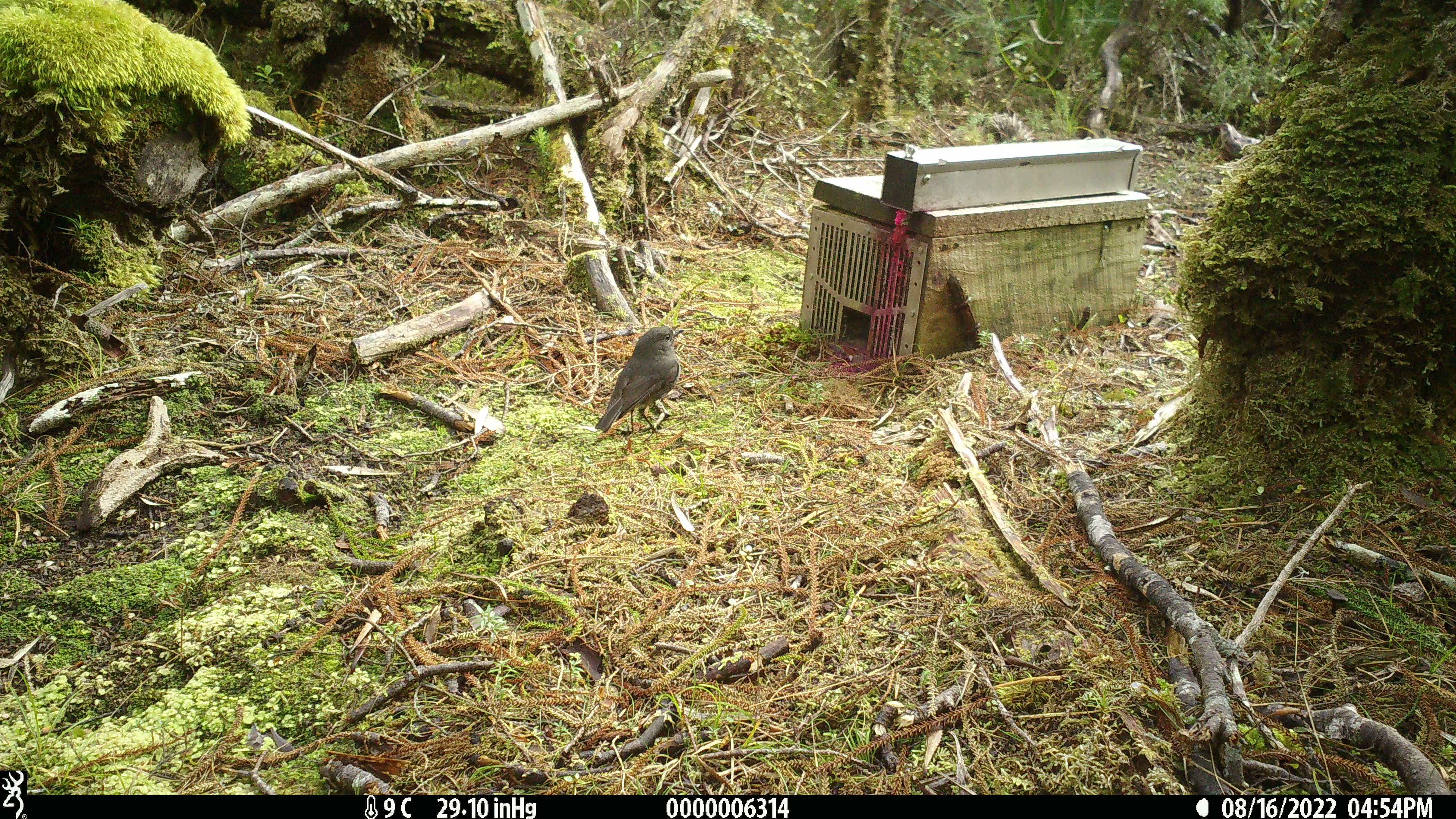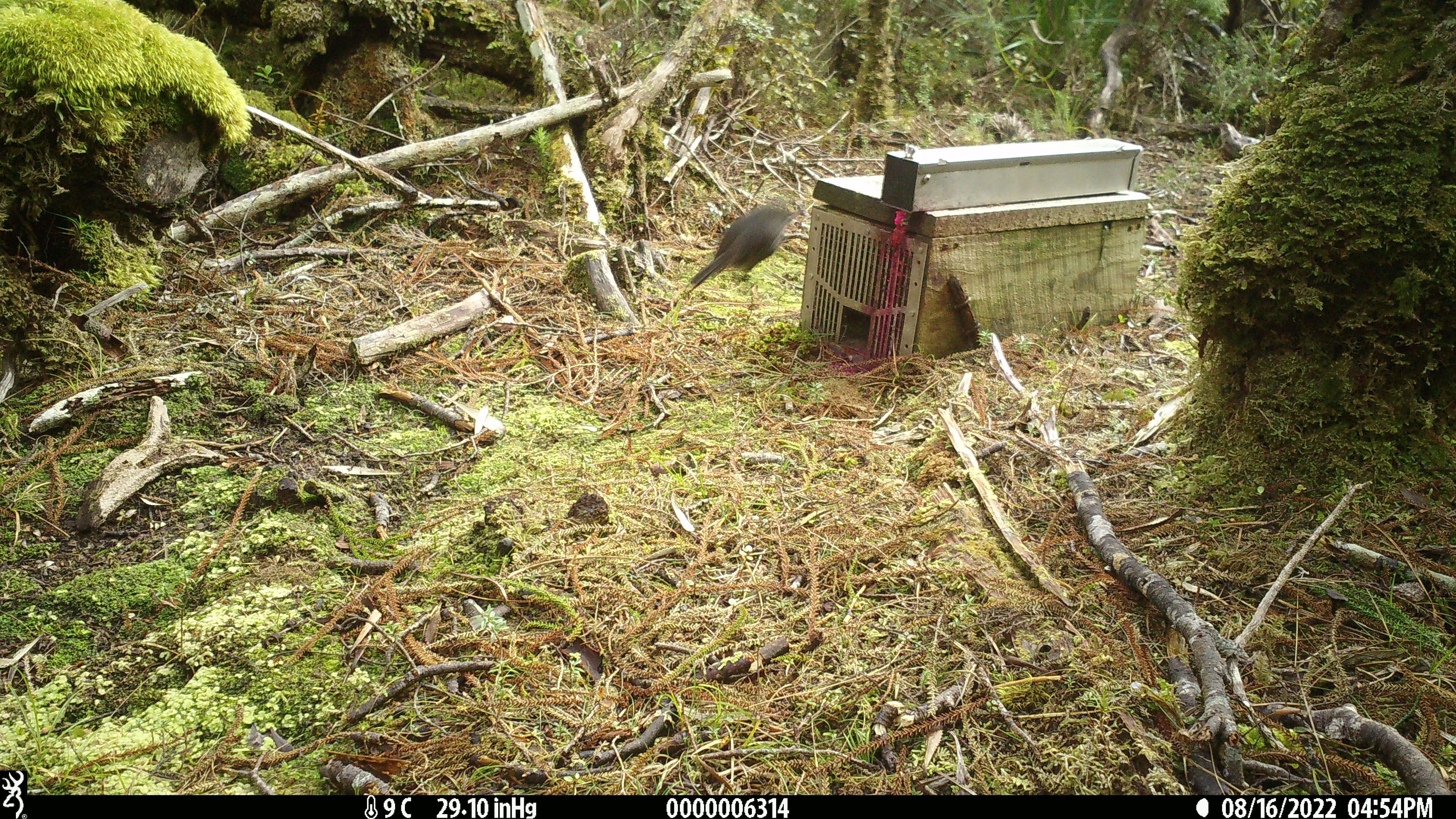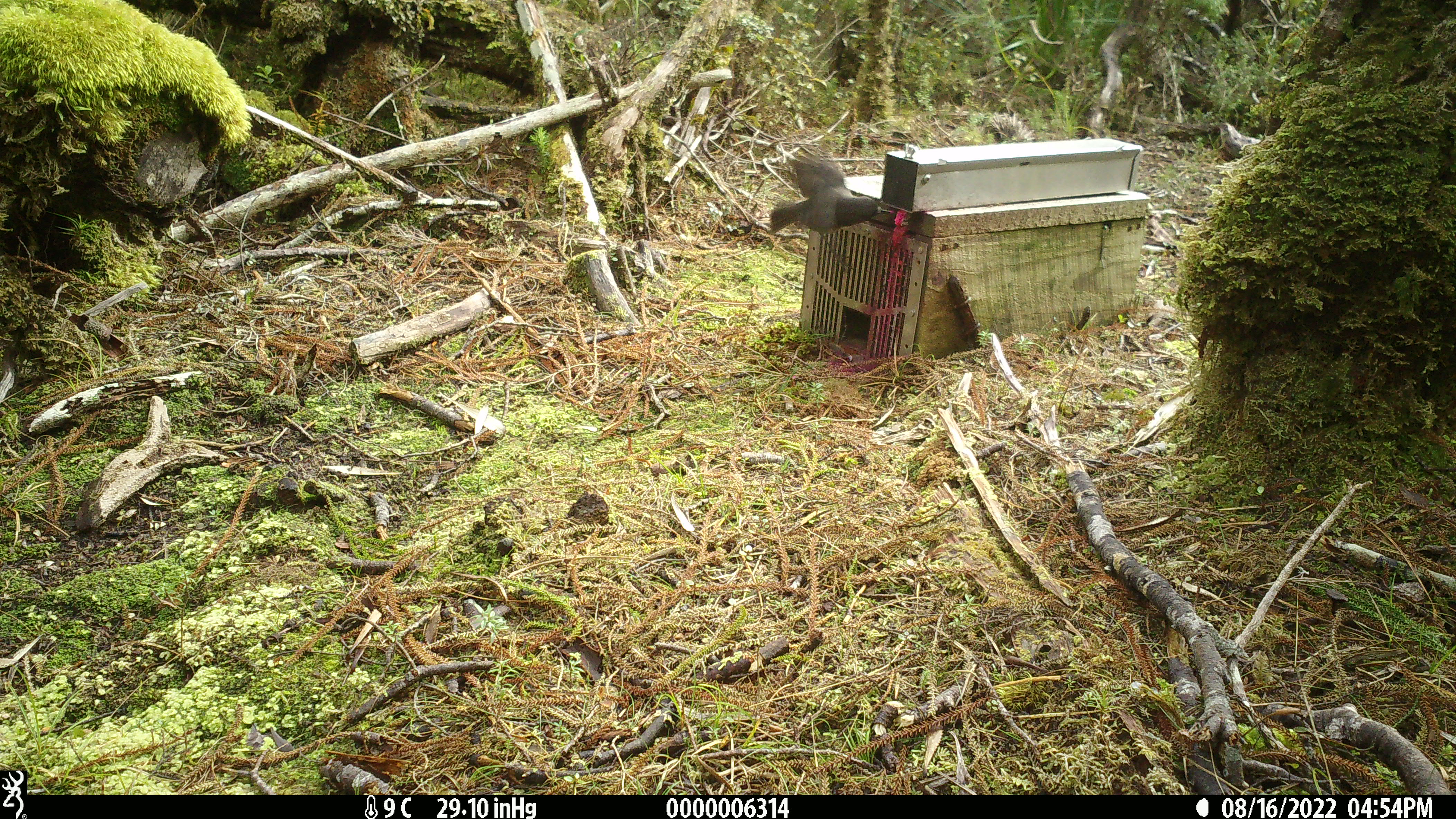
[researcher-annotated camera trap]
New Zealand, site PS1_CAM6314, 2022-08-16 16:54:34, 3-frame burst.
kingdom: Animalia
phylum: Chordata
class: Aves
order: Passeriformes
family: Petroicidae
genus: Petroica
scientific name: Petroica australis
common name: new zealand robin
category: robin